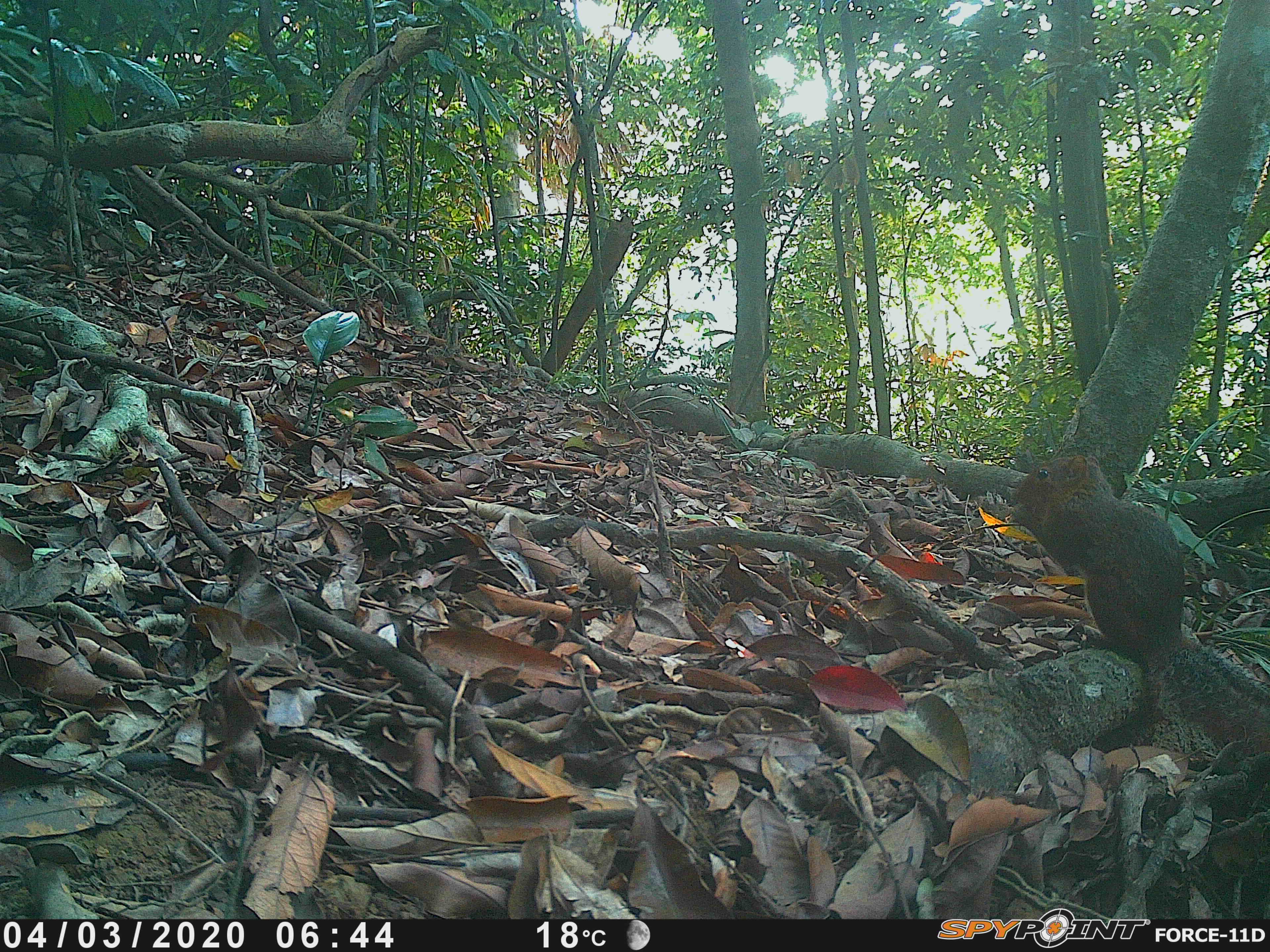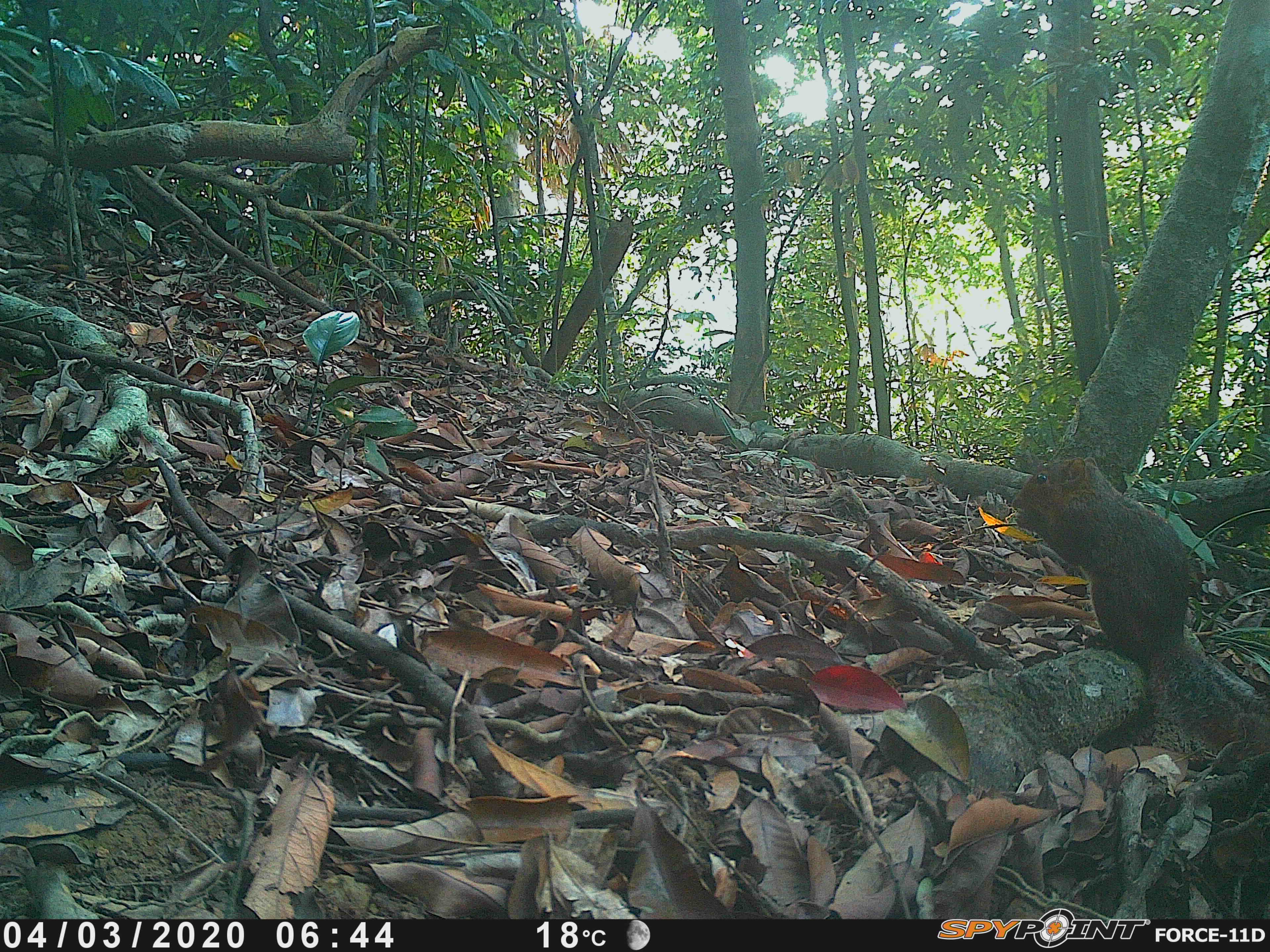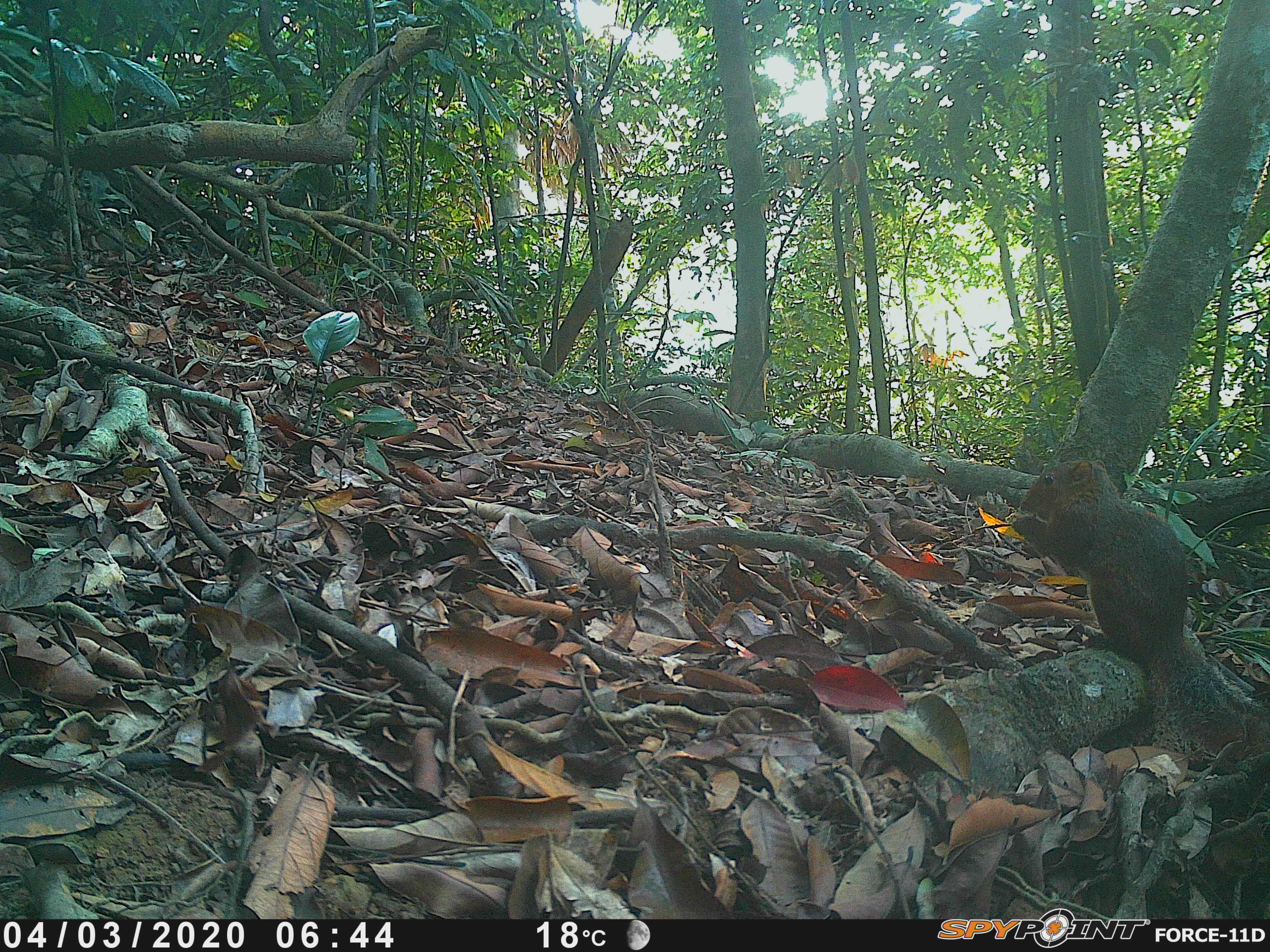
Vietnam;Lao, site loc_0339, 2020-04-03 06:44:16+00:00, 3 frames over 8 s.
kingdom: Animalia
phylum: Chordata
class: Mammalia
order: Rodentia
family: Sciuridae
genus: Dremomys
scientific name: Dremomys rufigenis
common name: red-cheeked squirrel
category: red cheeked squirrel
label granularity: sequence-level